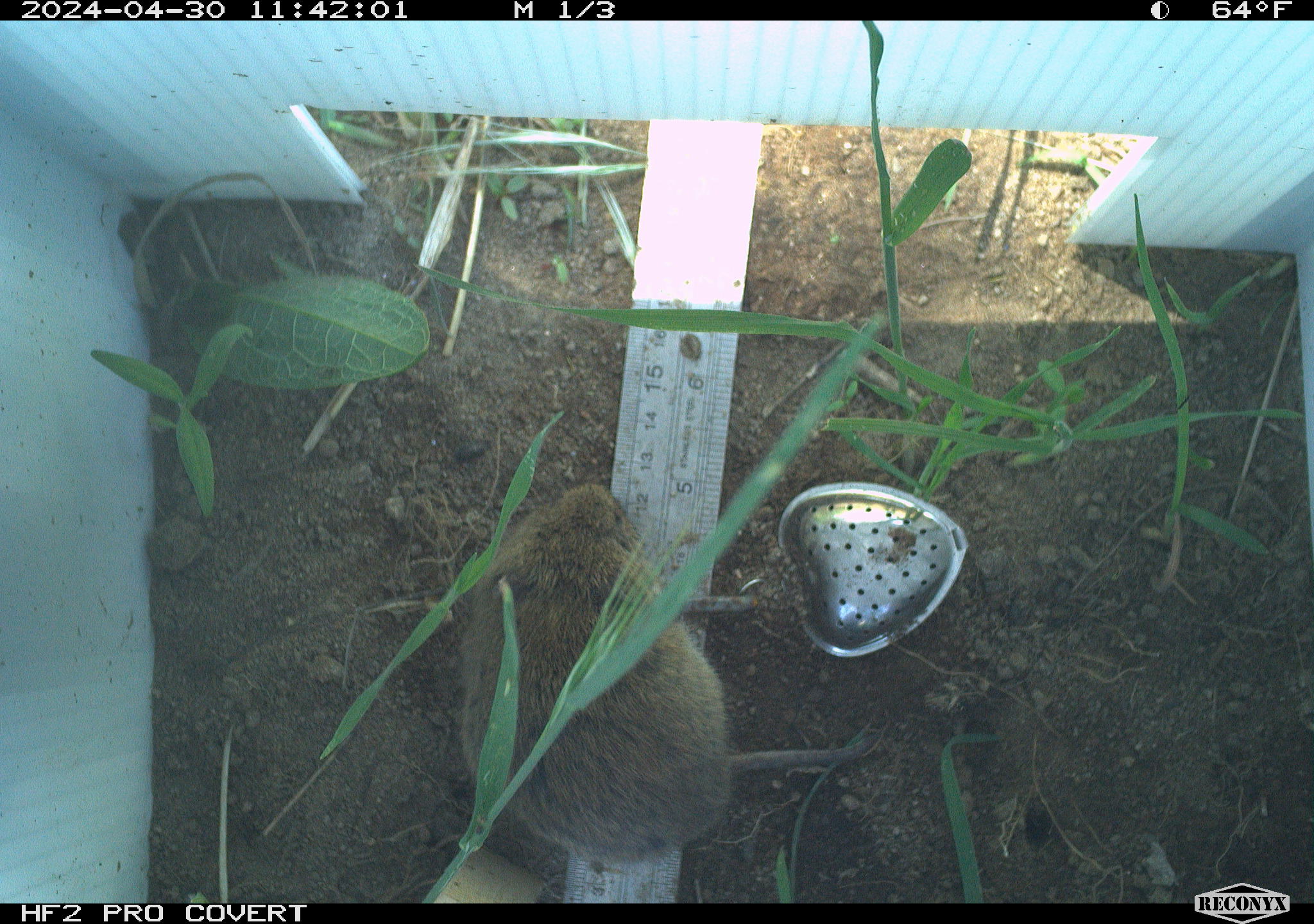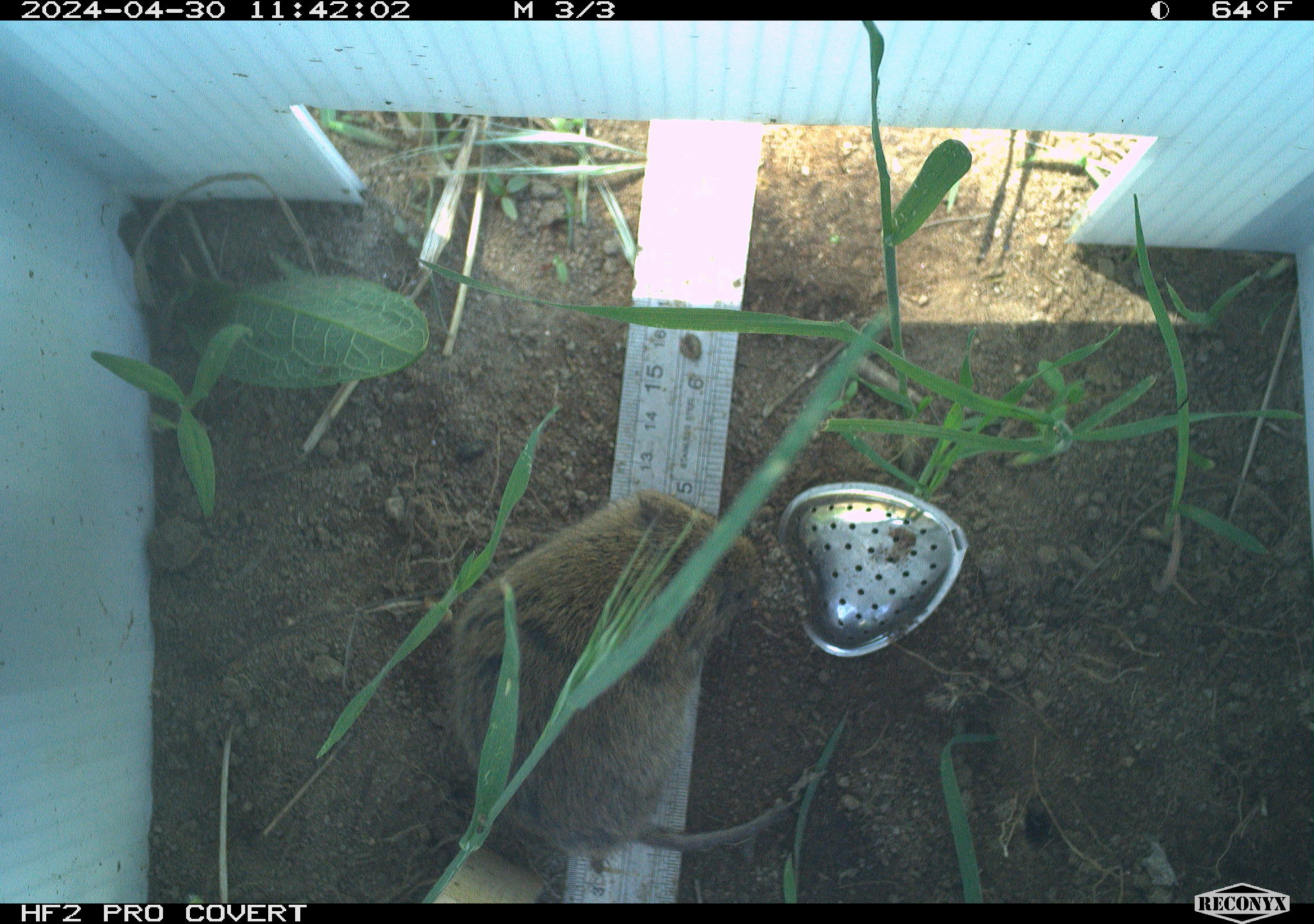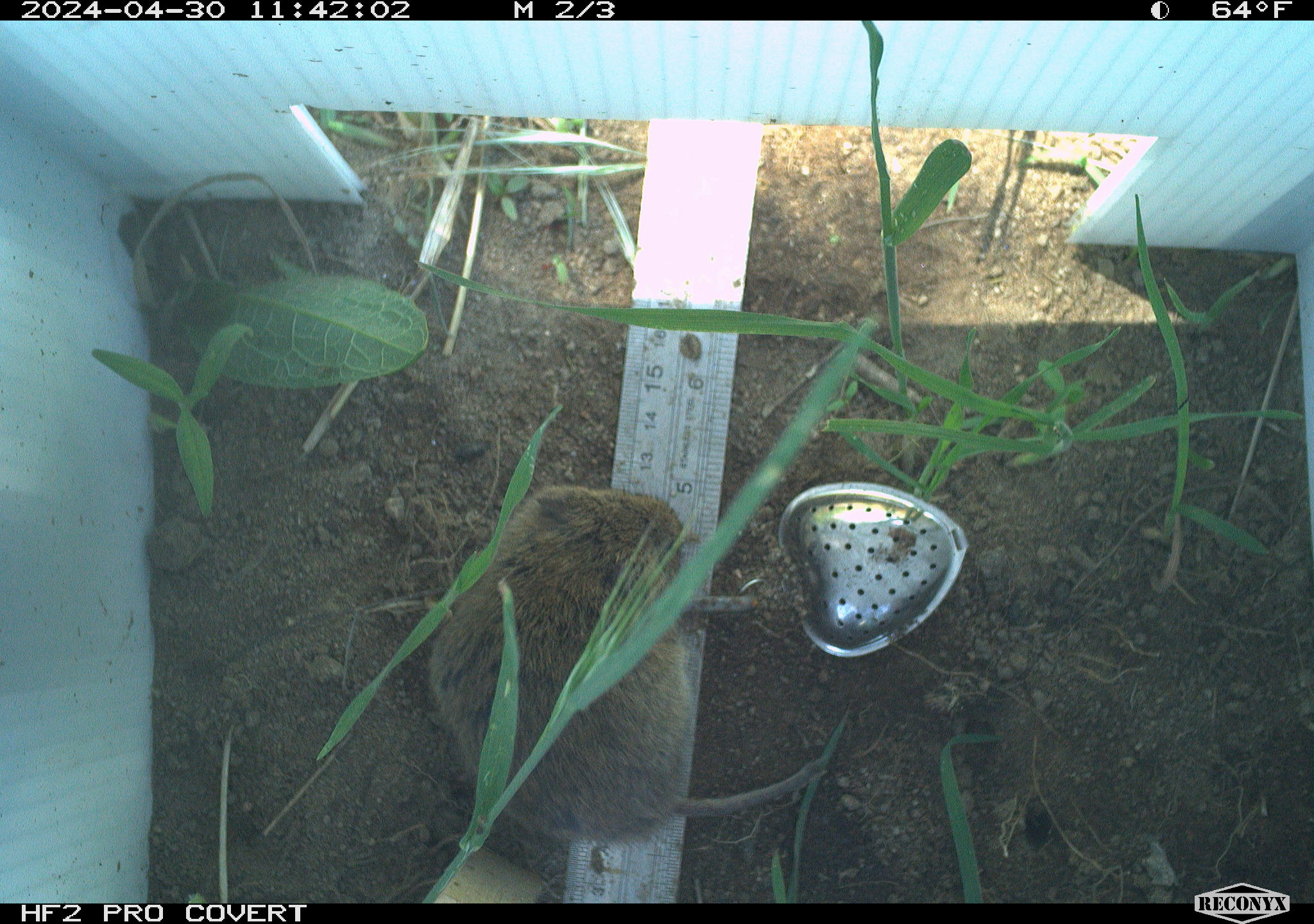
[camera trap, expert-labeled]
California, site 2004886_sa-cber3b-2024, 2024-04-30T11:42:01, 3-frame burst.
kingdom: Animalia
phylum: Chordata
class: Mammalia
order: Rodentia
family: Cricetidae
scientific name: Arvicolinae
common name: voles, lemmings, and muskrats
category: arvicolinae subfamily